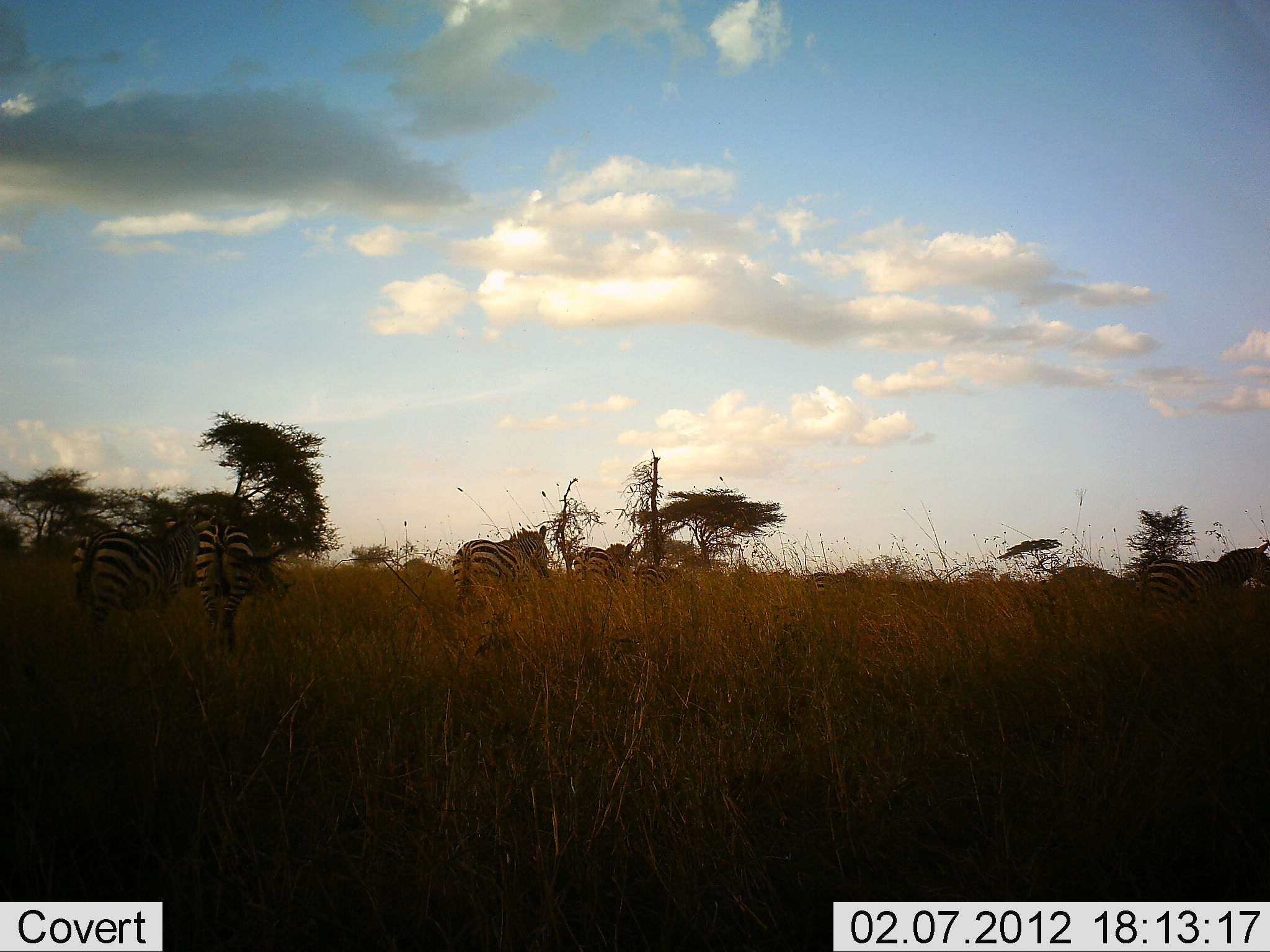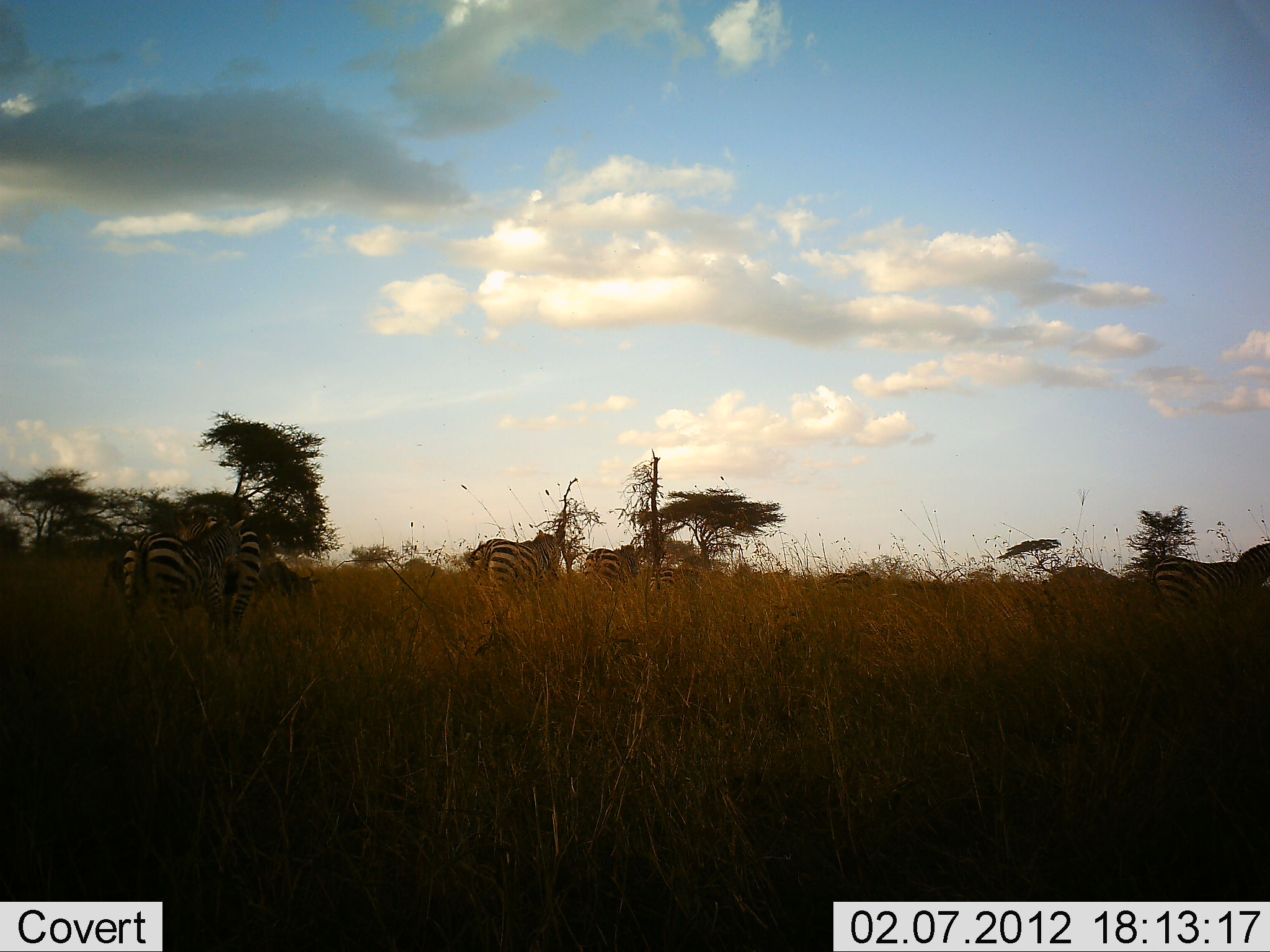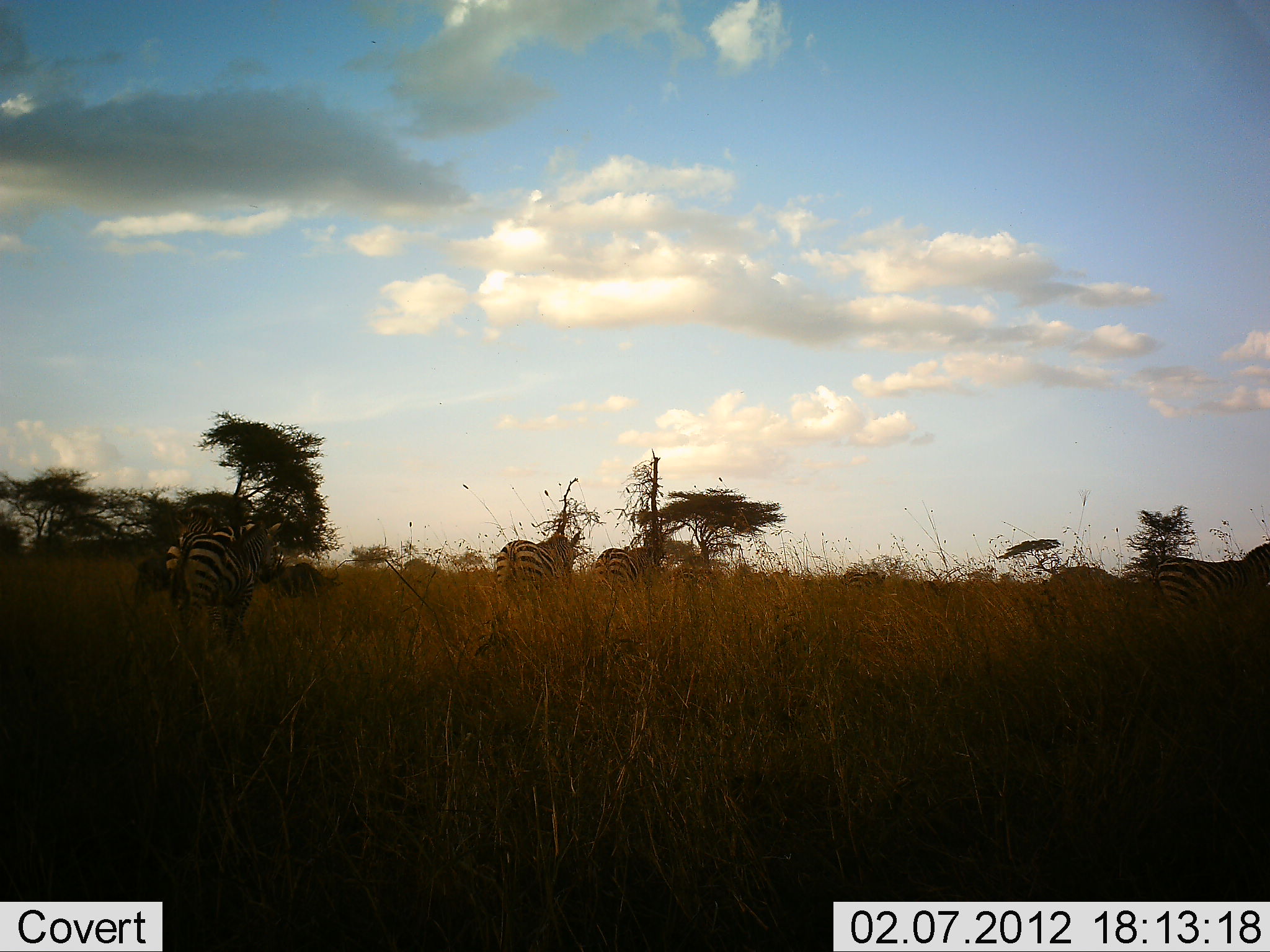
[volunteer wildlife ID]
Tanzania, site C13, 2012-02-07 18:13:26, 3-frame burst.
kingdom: Animalia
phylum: Chordata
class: Mammalia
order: Perissodactyla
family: Equidae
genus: Equus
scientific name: Equus quagga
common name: plains zebra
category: zebra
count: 6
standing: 11%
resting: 0%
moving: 100%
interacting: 0%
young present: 0%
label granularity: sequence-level